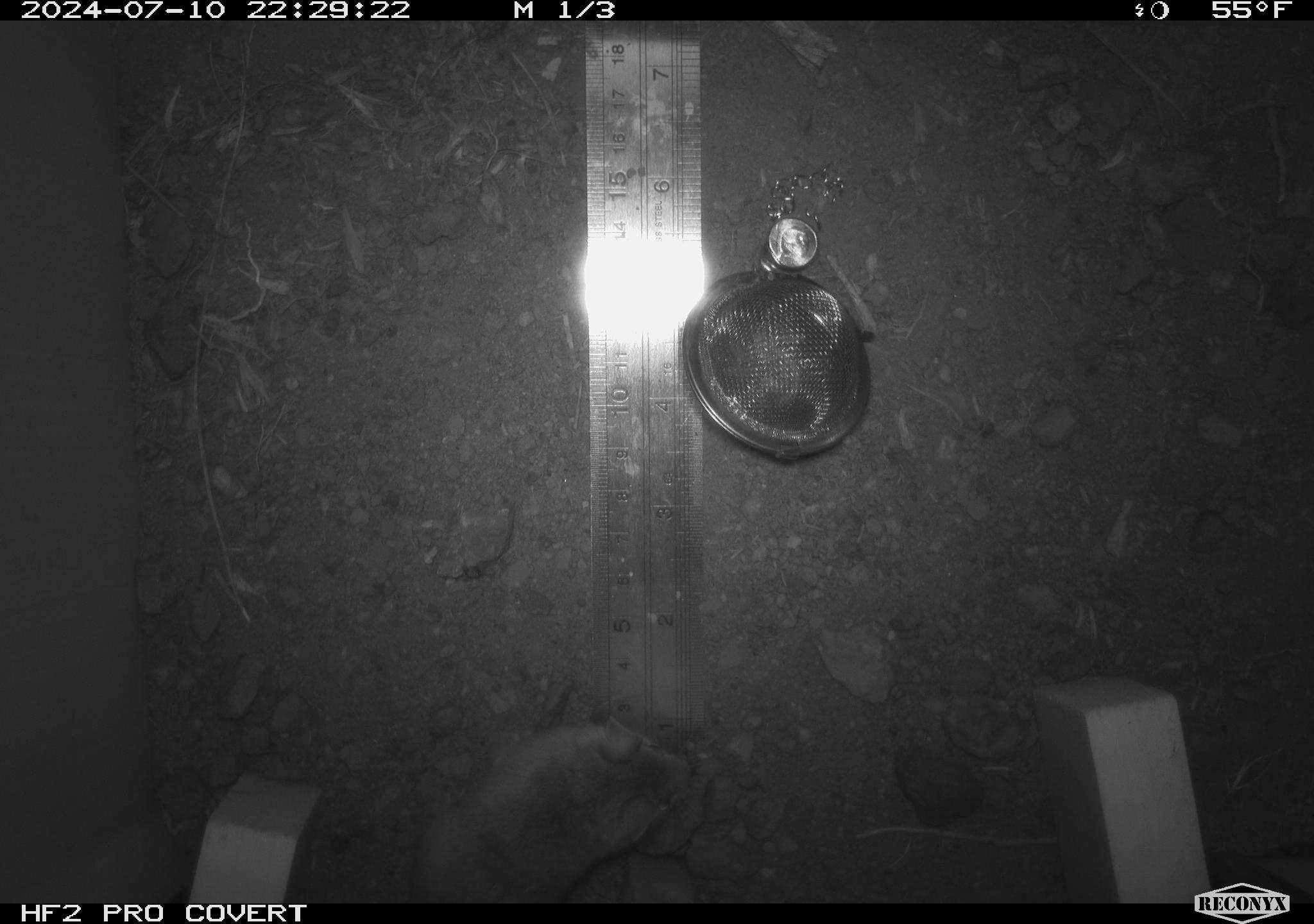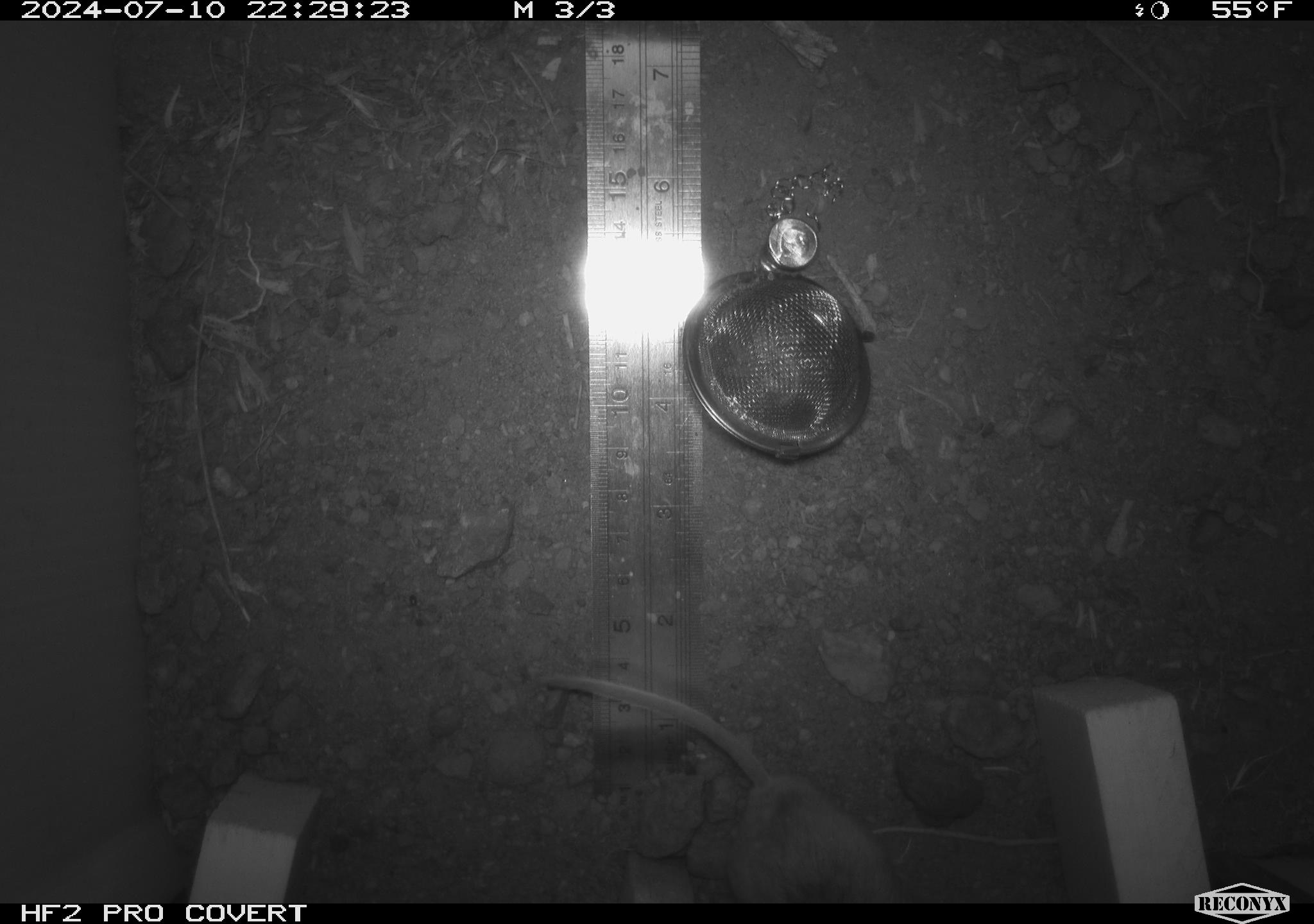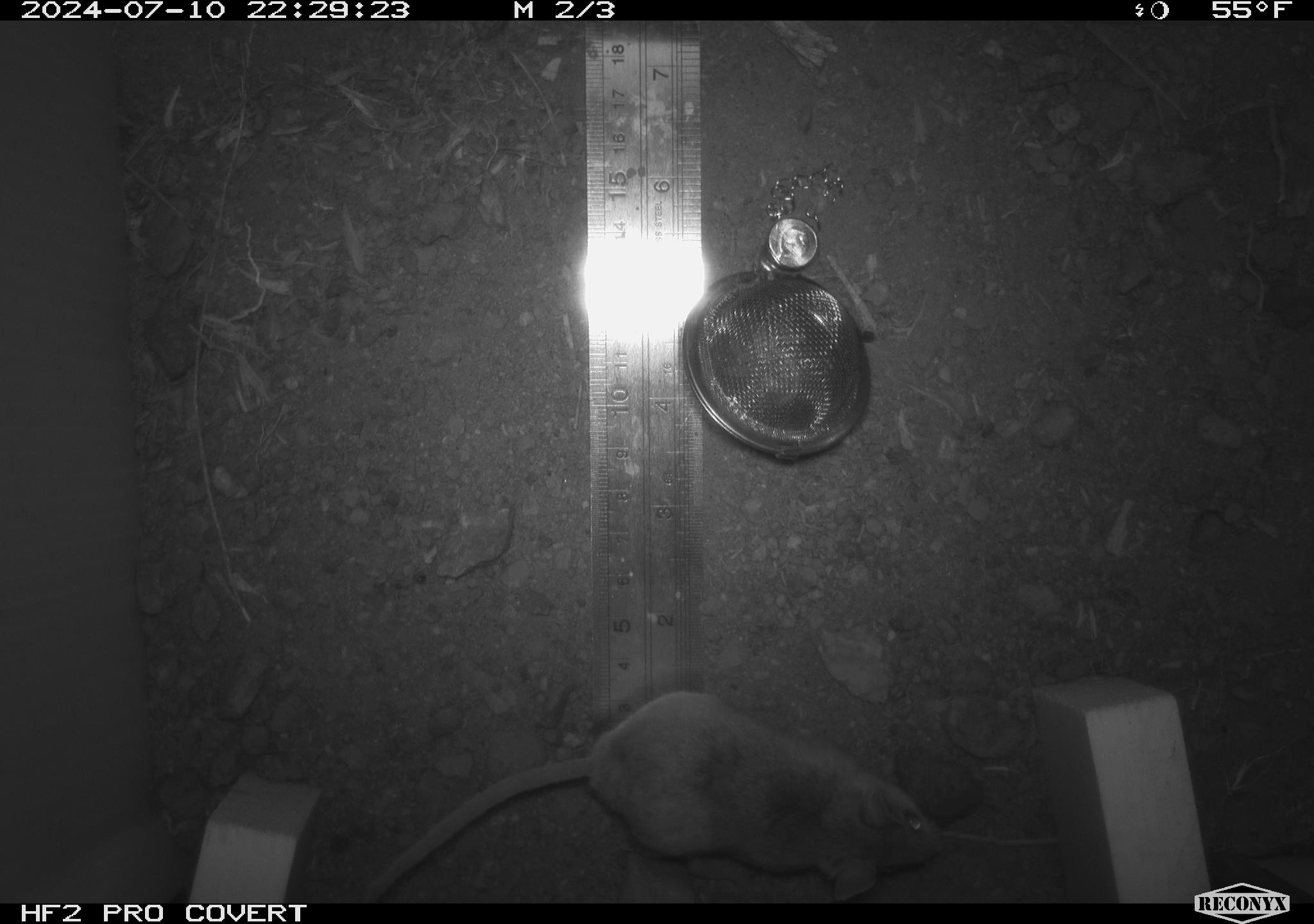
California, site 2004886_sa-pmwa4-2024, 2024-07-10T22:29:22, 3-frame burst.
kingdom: Animalia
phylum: Chordata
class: Mammalia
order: Rodentia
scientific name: Rodentia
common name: mouse species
Mouse species (Rodentia).